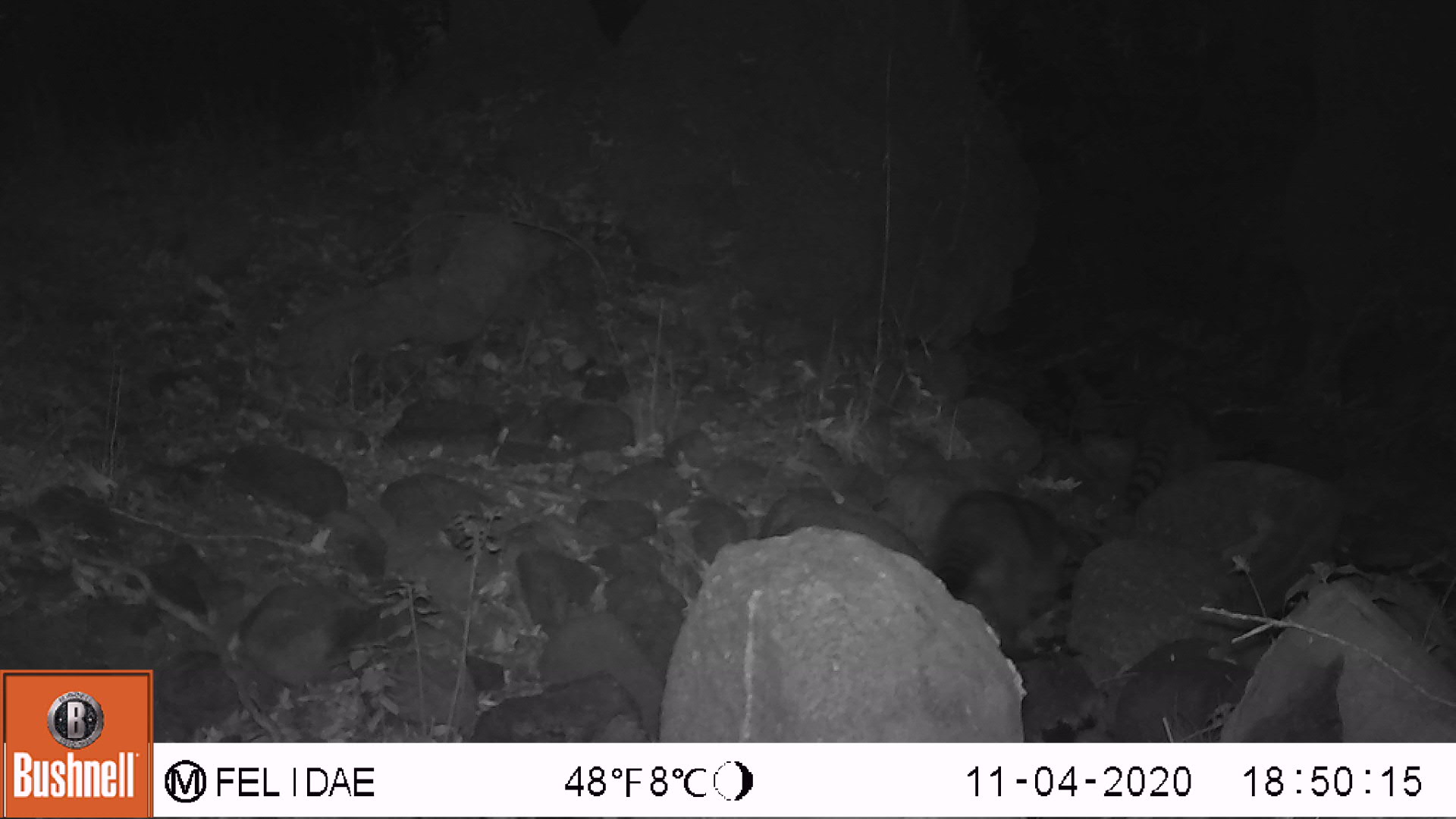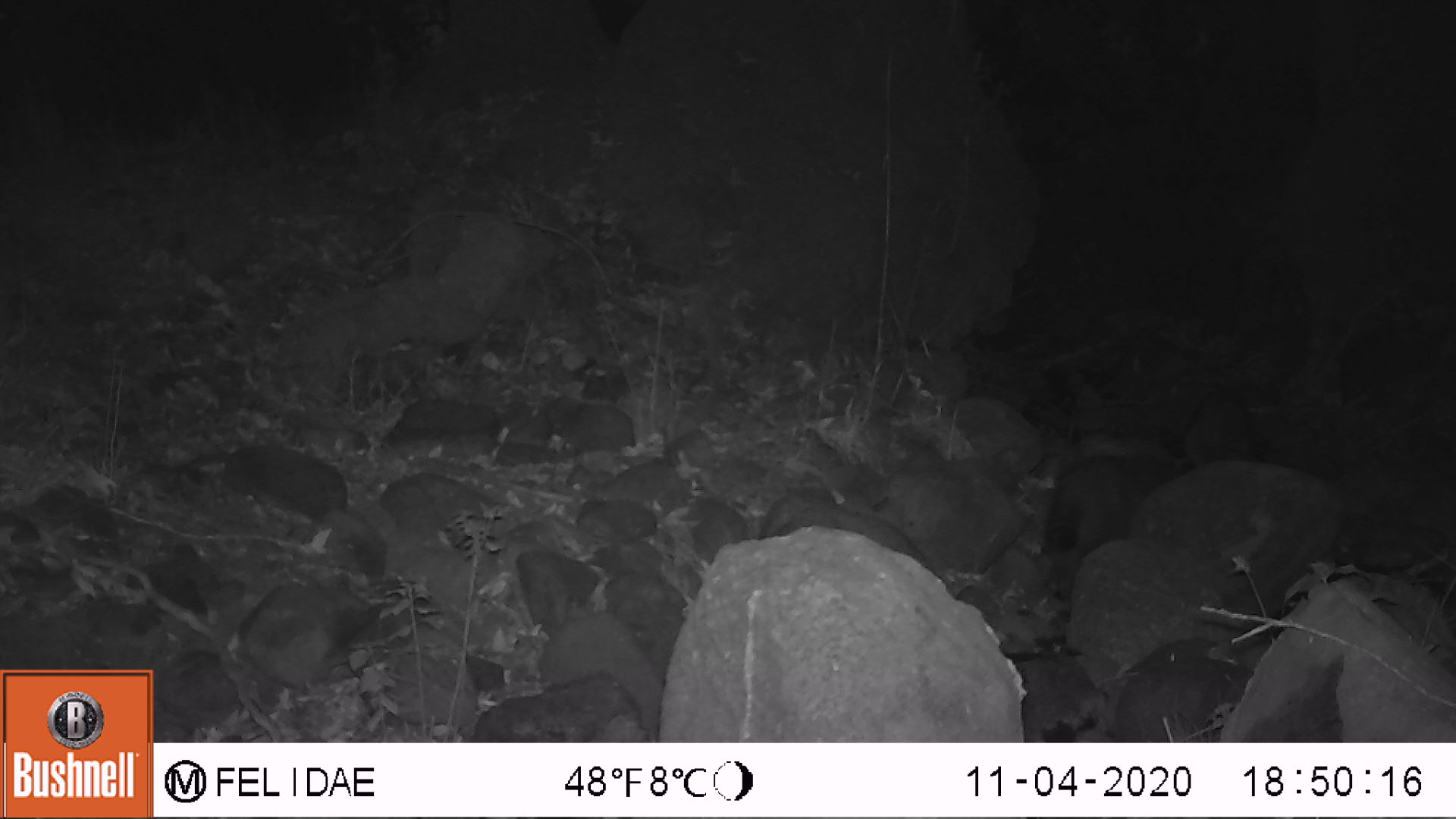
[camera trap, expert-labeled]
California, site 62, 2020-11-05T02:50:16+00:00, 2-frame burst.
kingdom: Animalia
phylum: Chordata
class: Mammalia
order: Carnivora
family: Procyonidae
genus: Procyon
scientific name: Procyon lotor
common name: raccoon